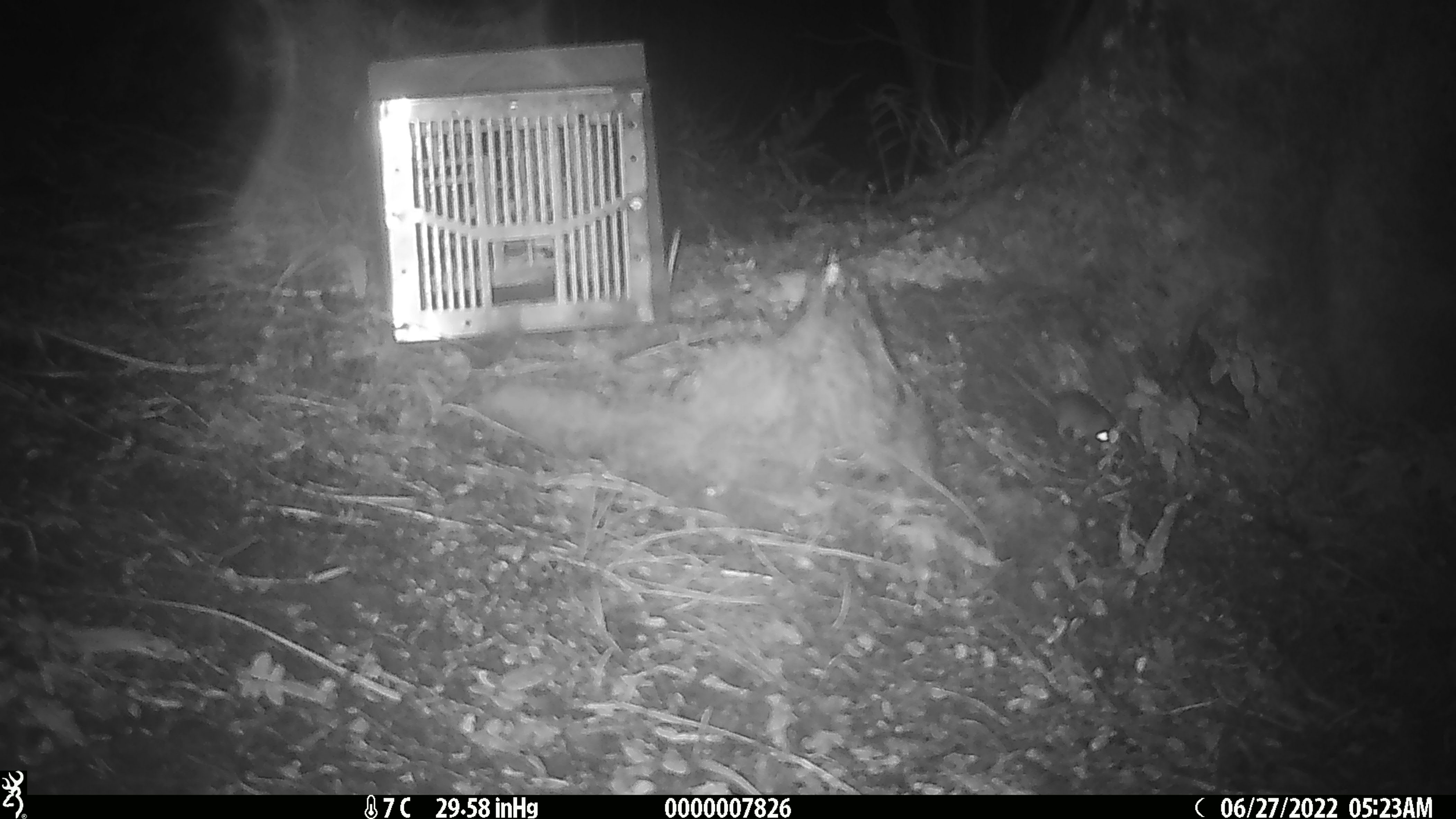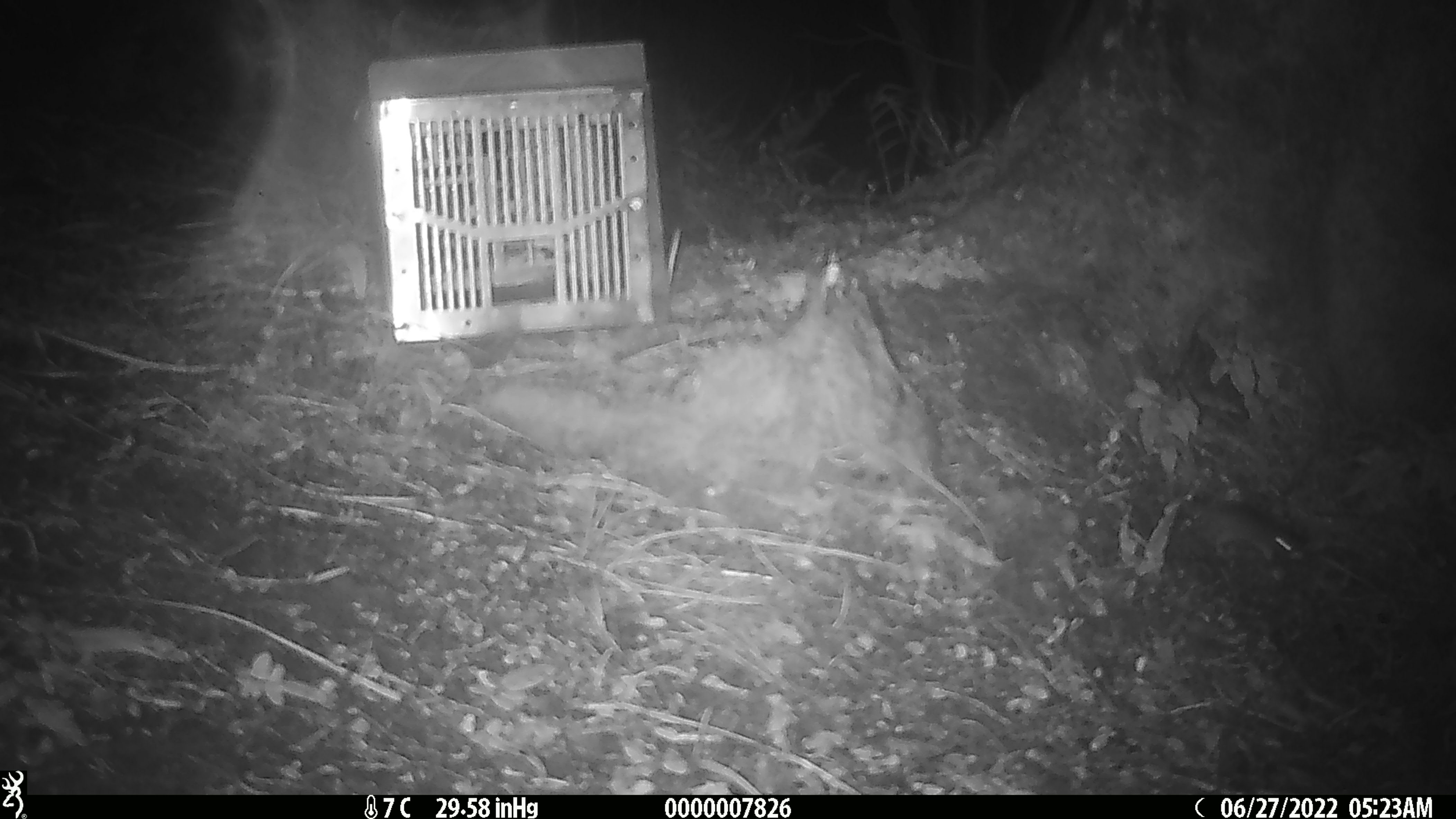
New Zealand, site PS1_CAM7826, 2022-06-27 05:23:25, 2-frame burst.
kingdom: Animalia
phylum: Chordata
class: Mammalia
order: Rodentia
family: Muridae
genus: Mus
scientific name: Mus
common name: mouse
Mouse (Mus).